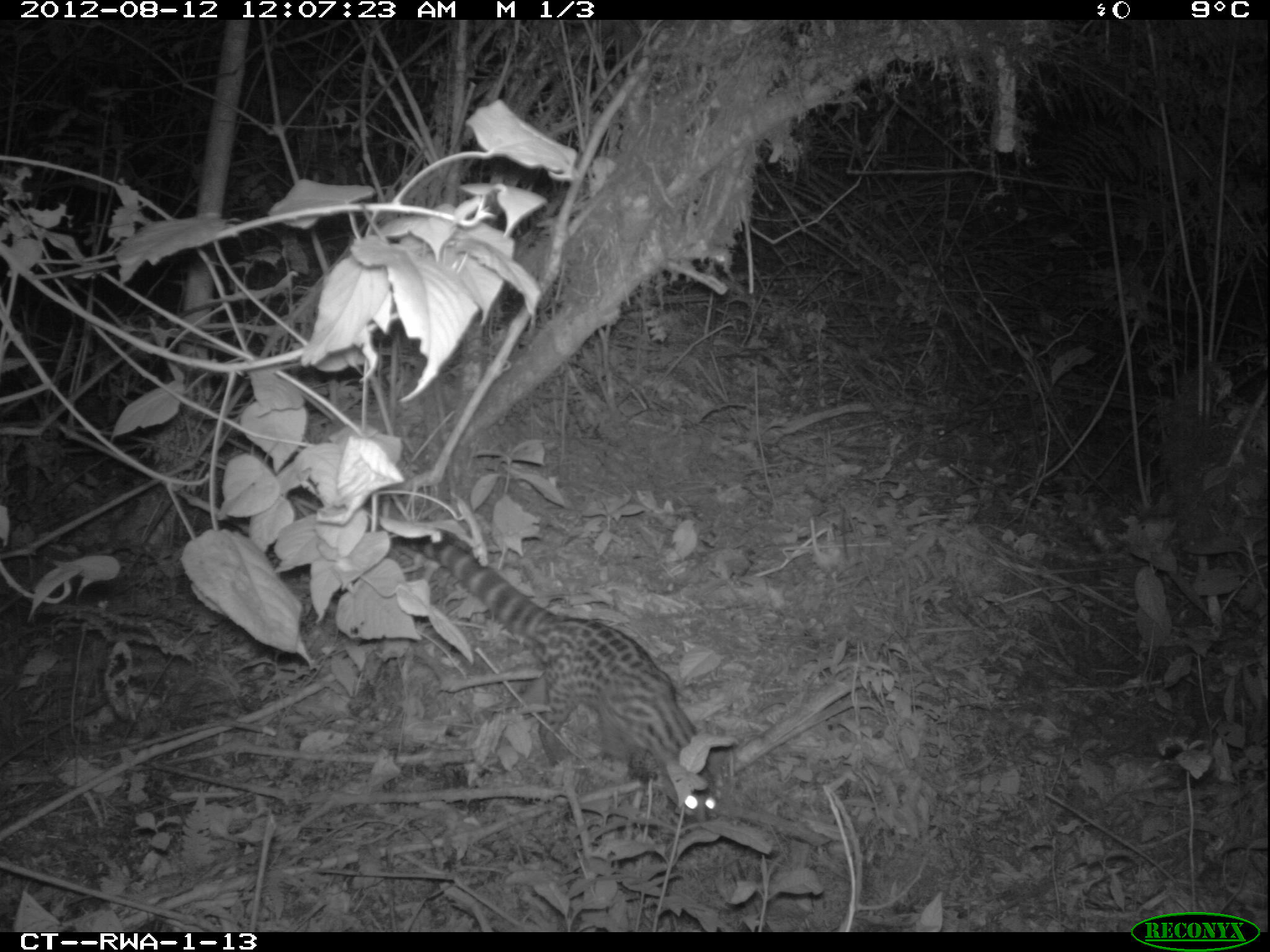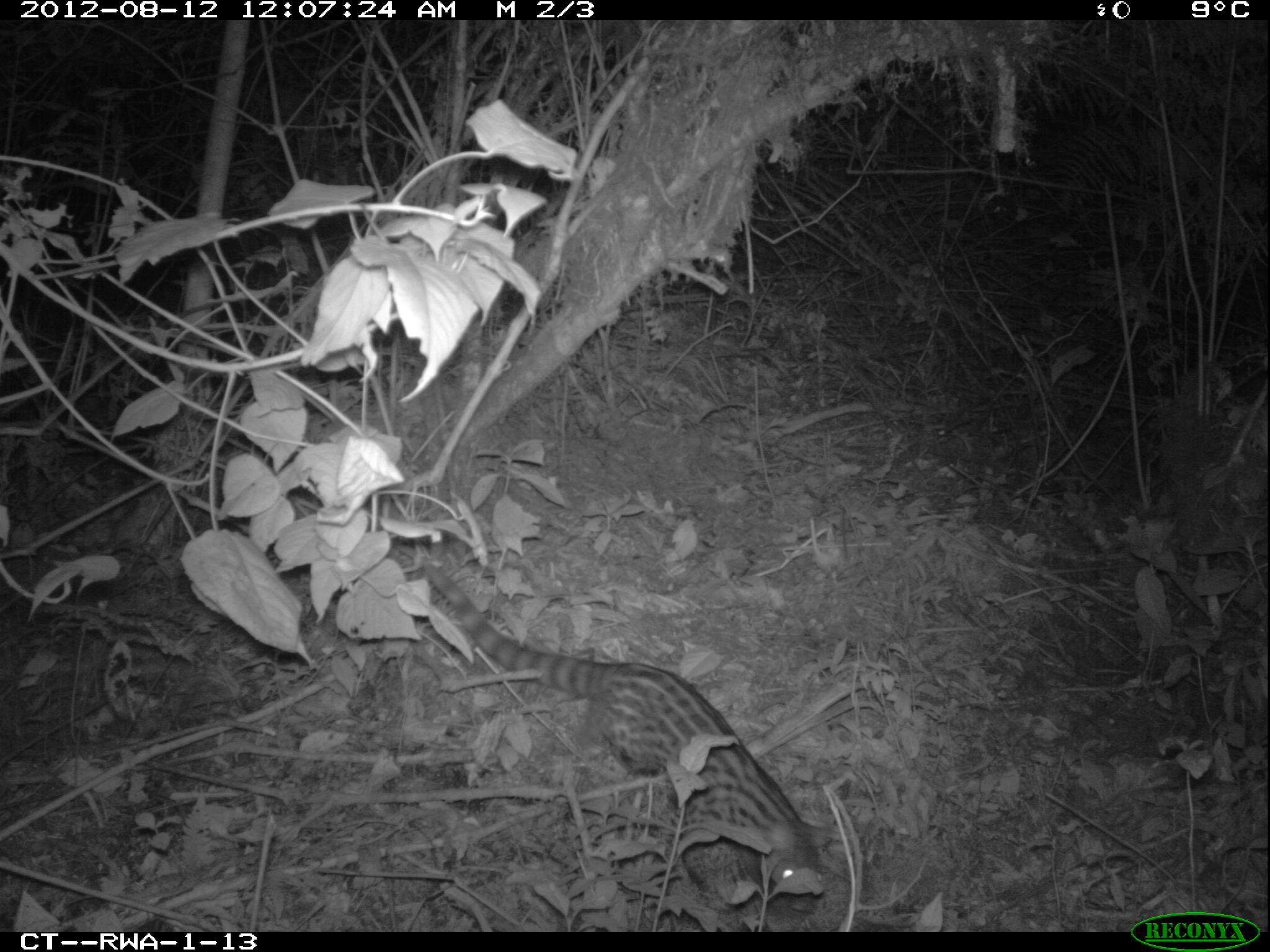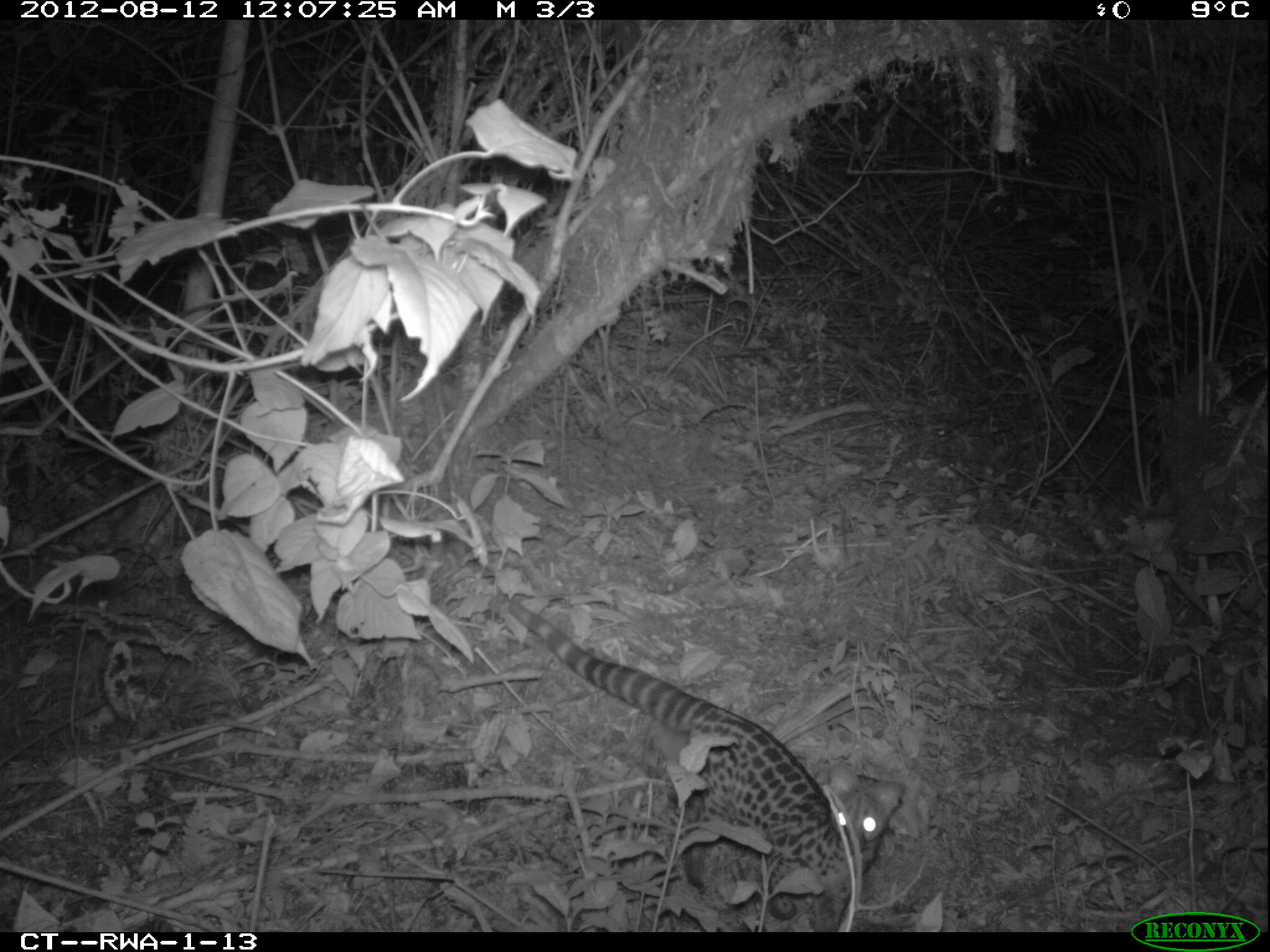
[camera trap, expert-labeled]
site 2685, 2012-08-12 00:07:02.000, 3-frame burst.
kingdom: Animalia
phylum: Chordata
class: Mammalia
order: Carnivora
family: Viverridae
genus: Genetta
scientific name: Genetta tigrina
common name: cape genet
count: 1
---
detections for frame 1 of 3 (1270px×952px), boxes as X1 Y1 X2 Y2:
genetta tigrina: 392 521 723 823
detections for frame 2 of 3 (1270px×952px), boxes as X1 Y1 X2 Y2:
genetta tigrina: 415 555 827 913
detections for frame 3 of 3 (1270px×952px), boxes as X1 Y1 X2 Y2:
genetta tigrina: 505 599 906 932